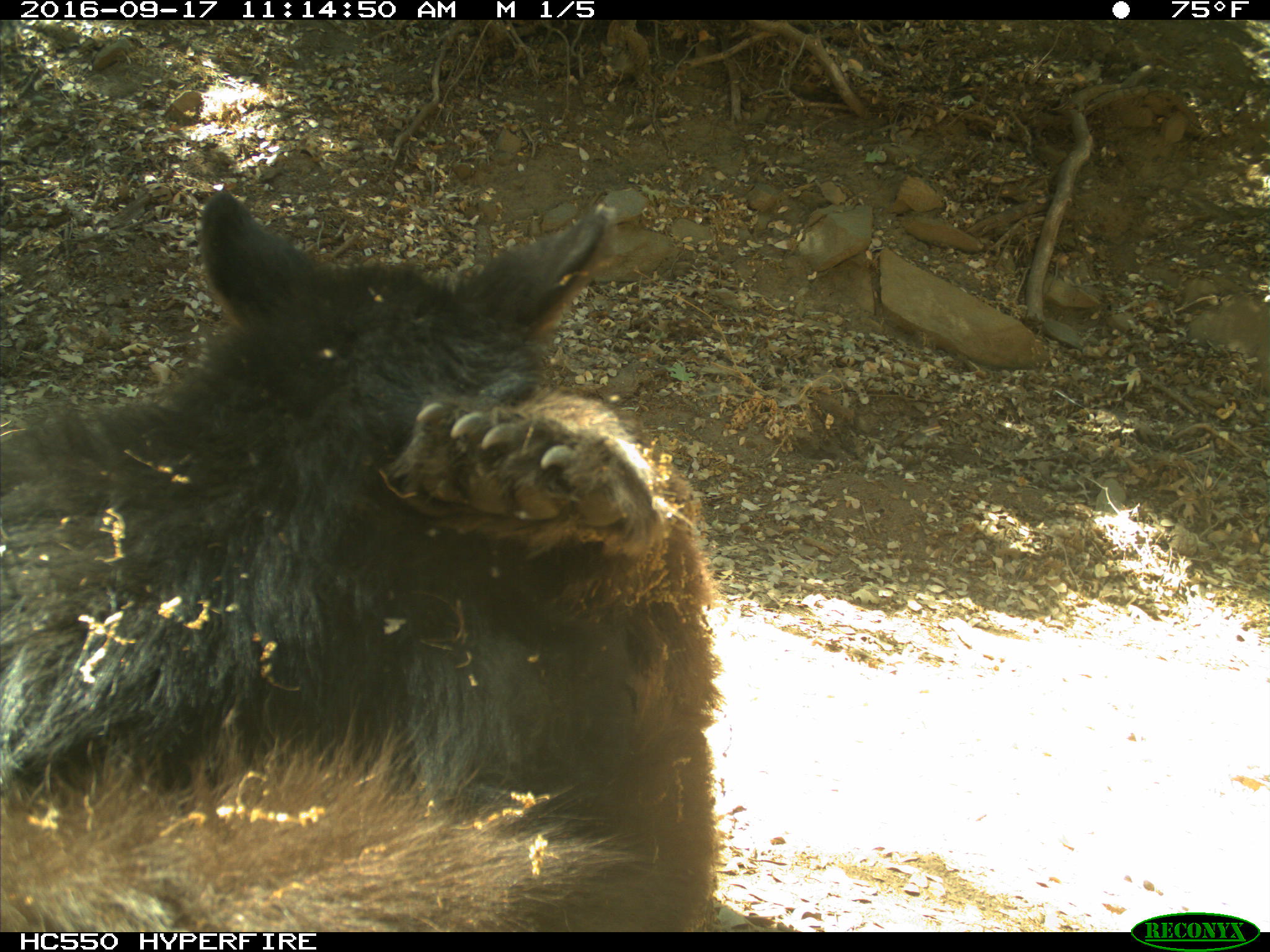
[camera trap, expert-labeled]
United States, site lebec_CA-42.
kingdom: Animalia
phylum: Chordata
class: Mammalia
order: Carnivora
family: Ursidae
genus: Ursus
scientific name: Ursus americanus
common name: american black bear